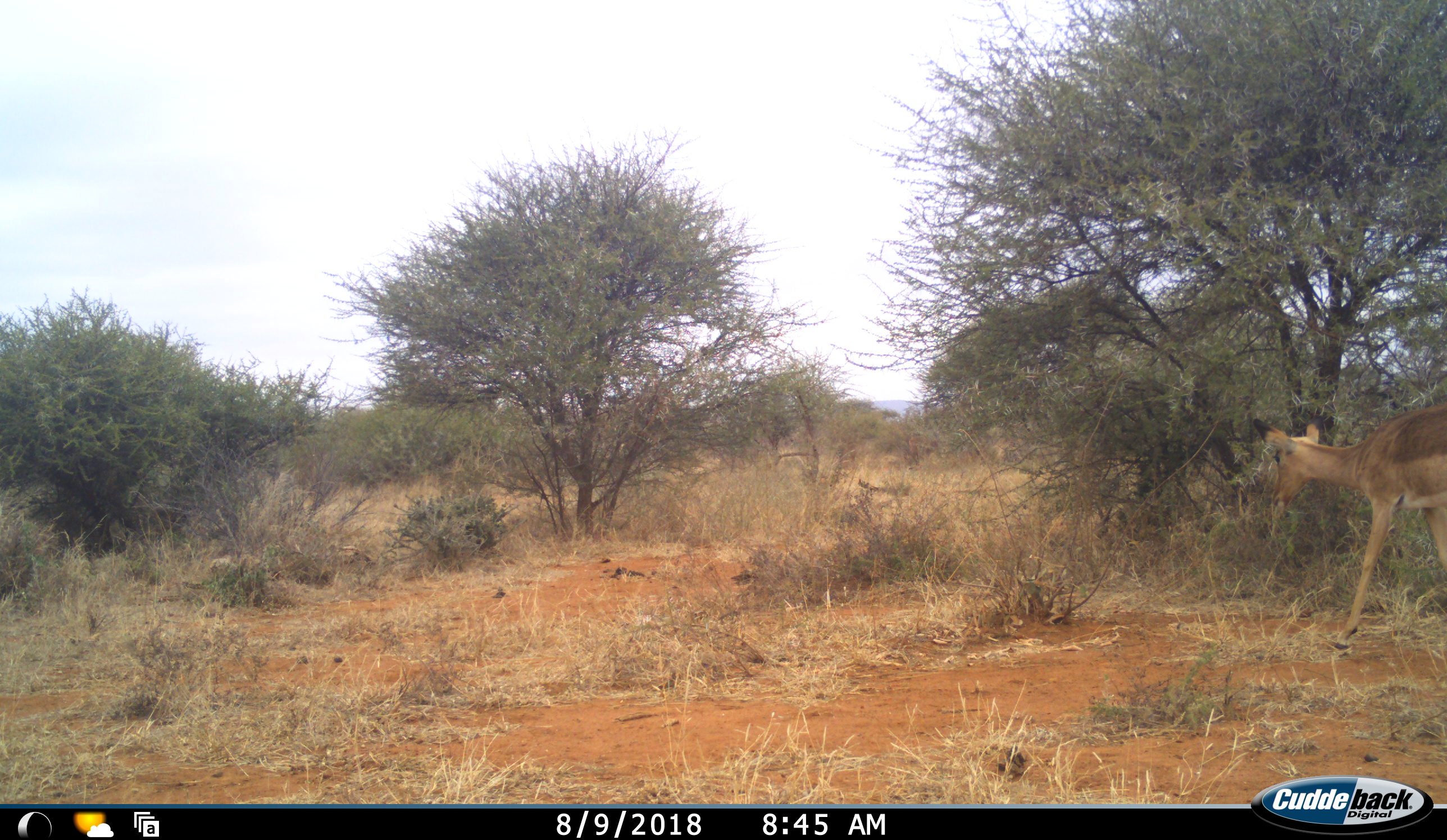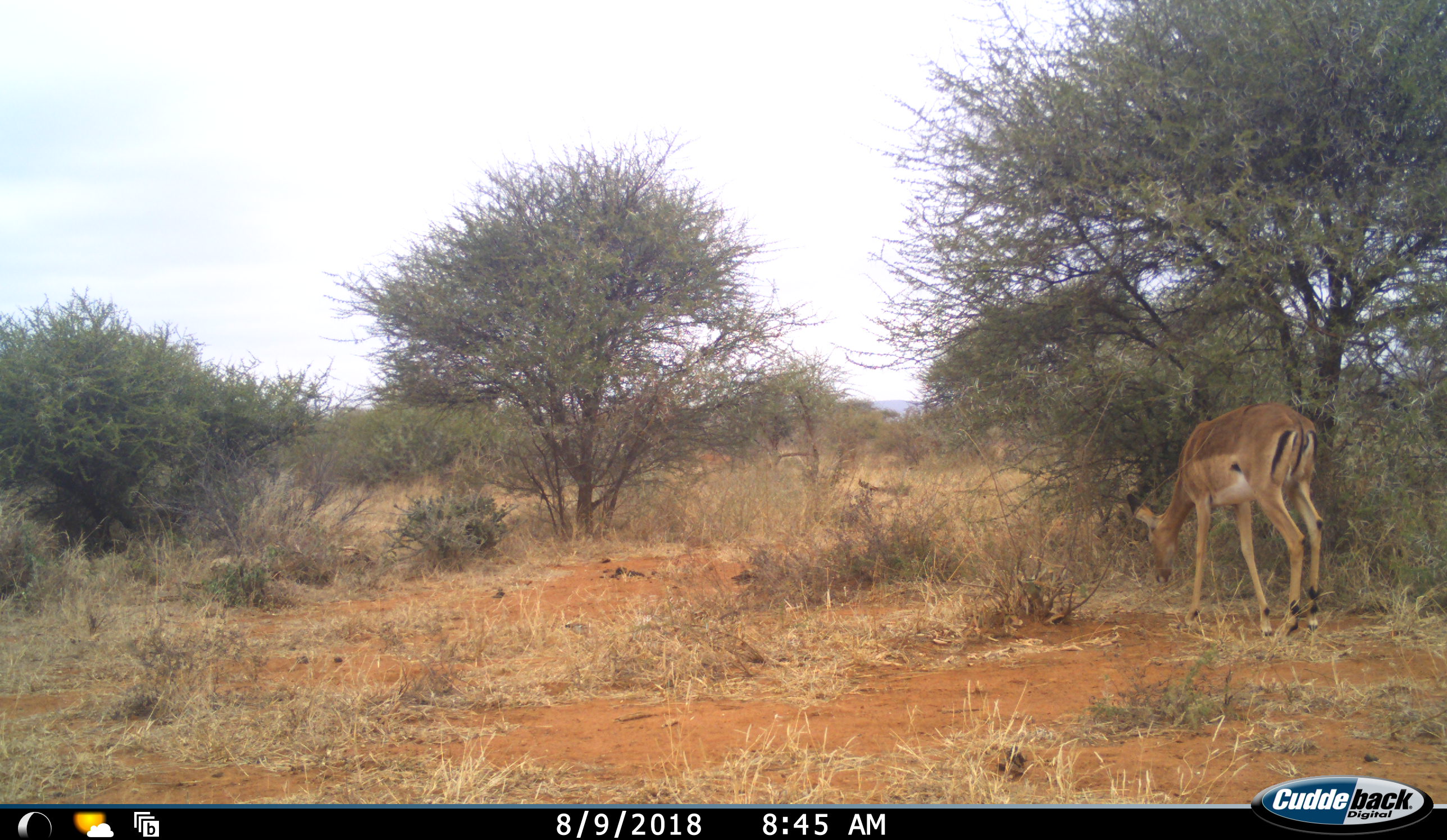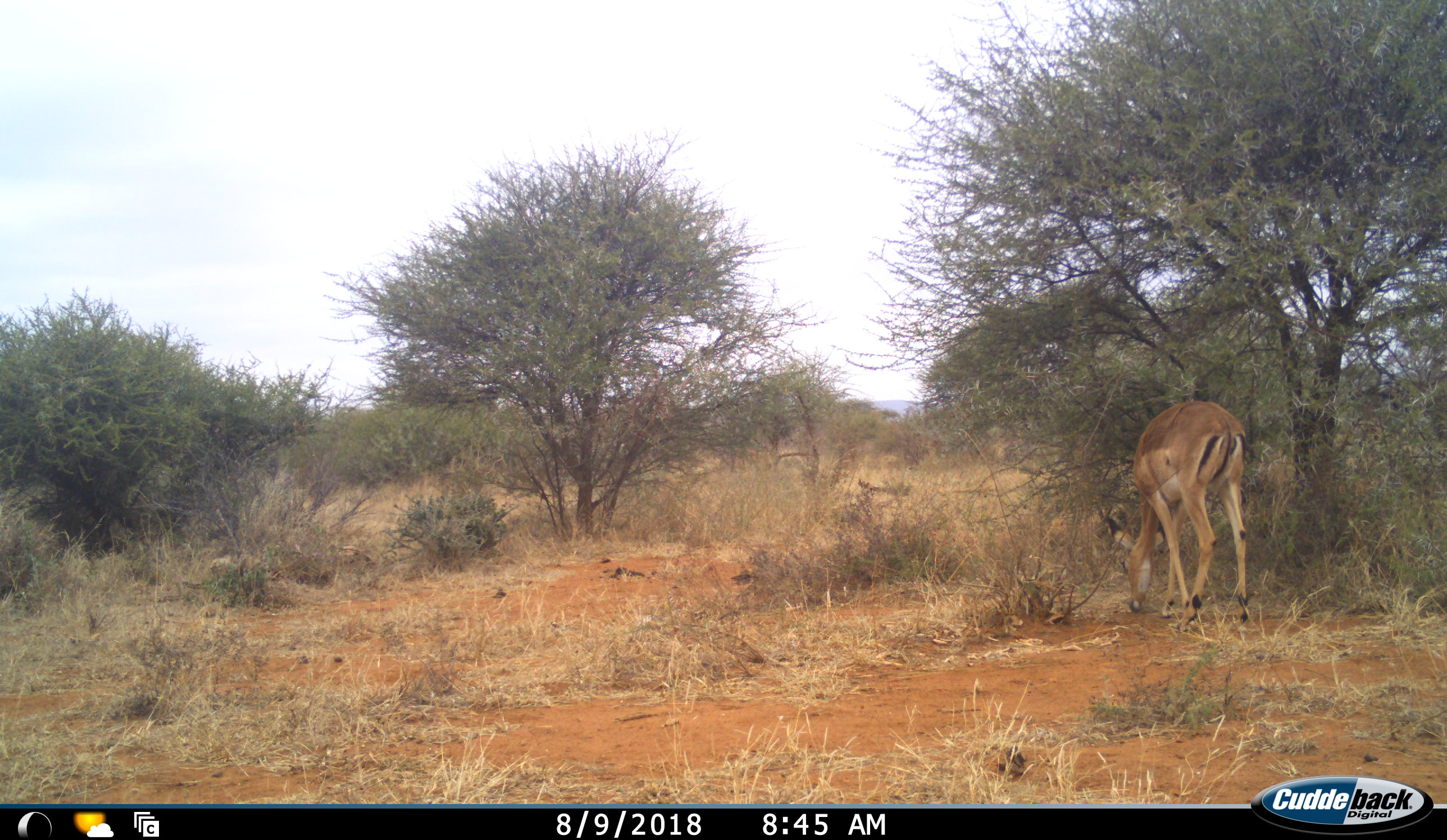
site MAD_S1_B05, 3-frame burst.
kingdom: Animalia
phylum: Chordata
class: Mammalia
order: Artiodactyla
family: Bovidae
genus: Aepyceros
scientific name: Aepyceros melampus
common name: impala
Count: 1.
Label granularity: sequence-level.